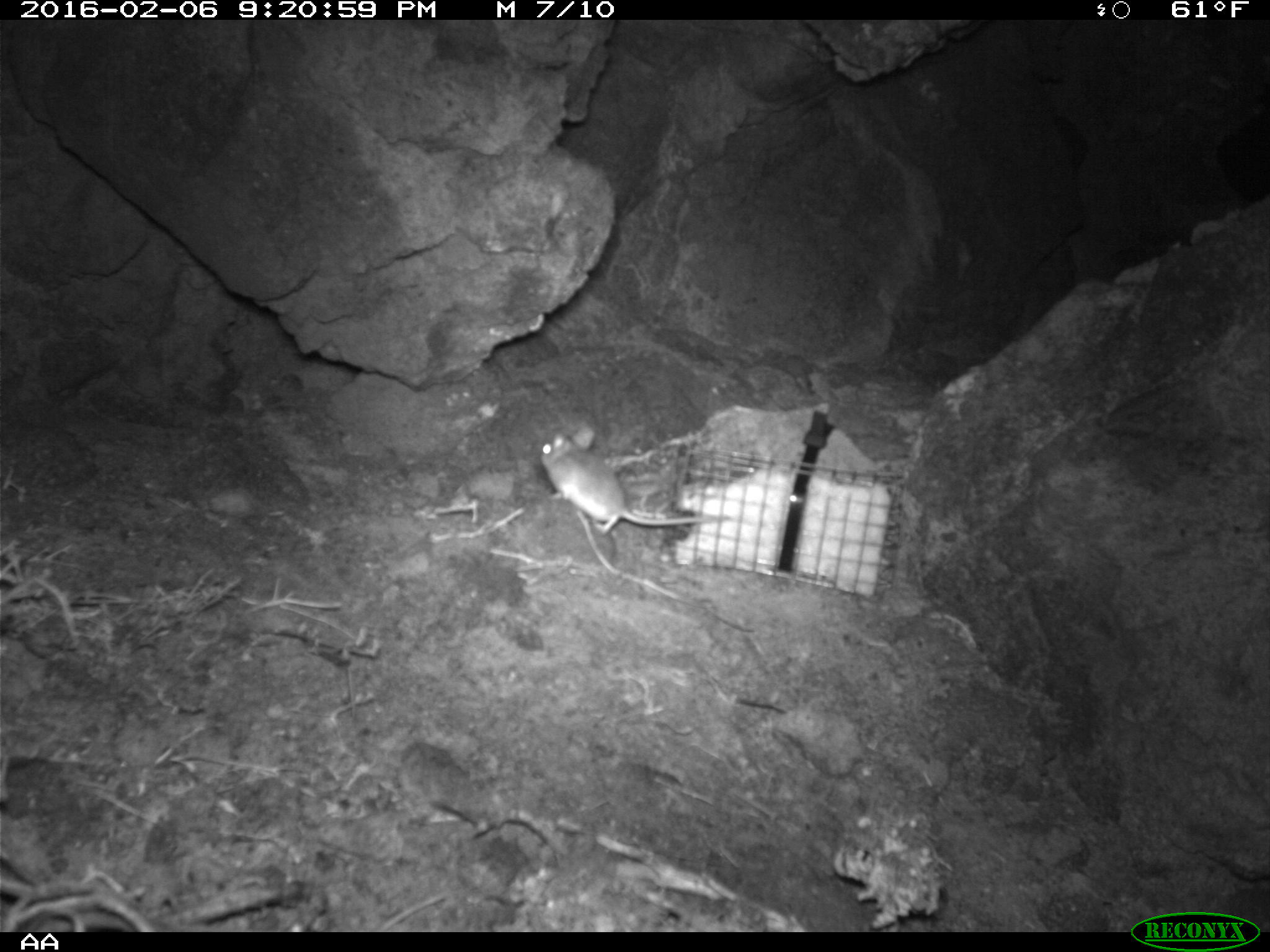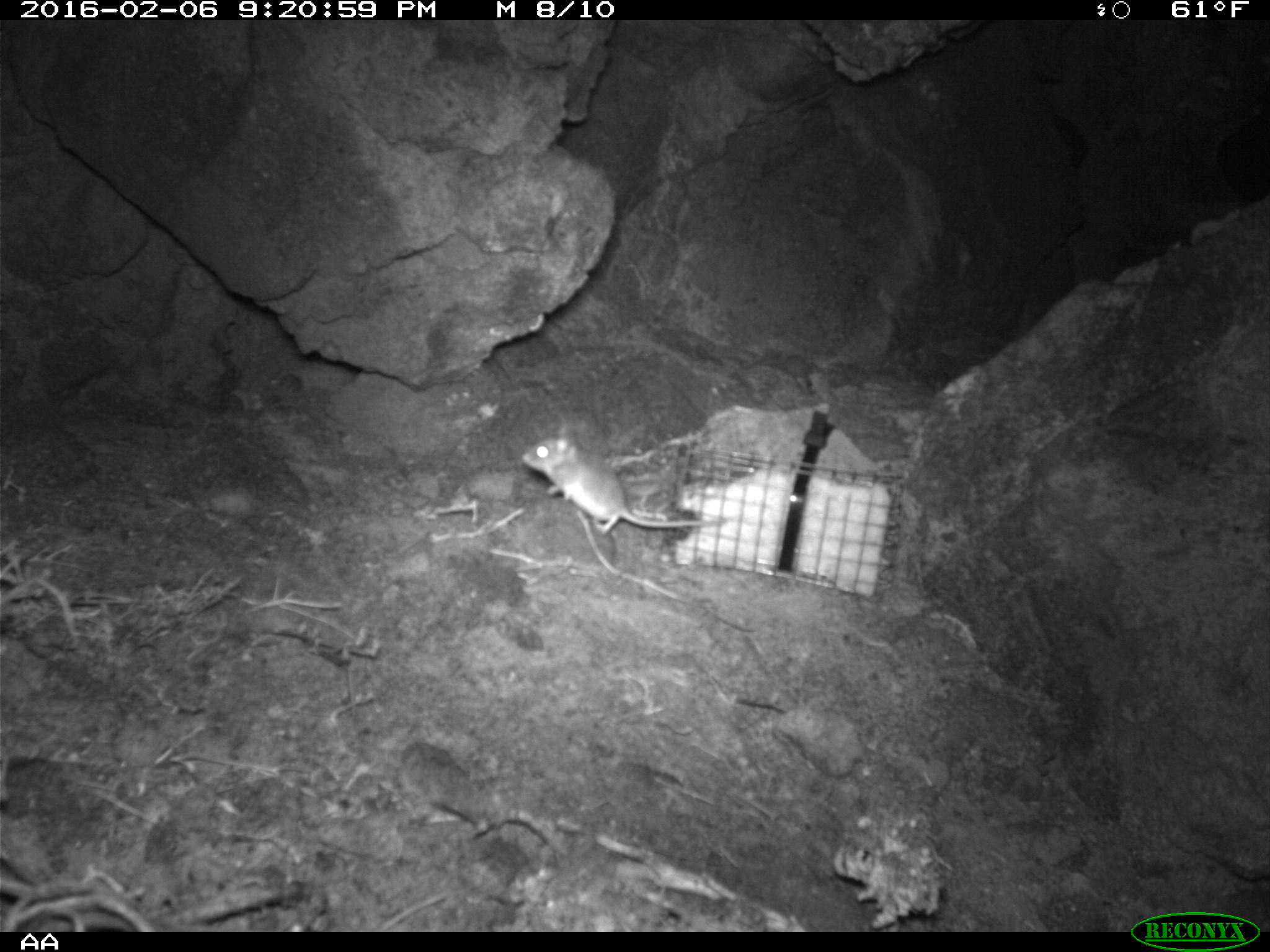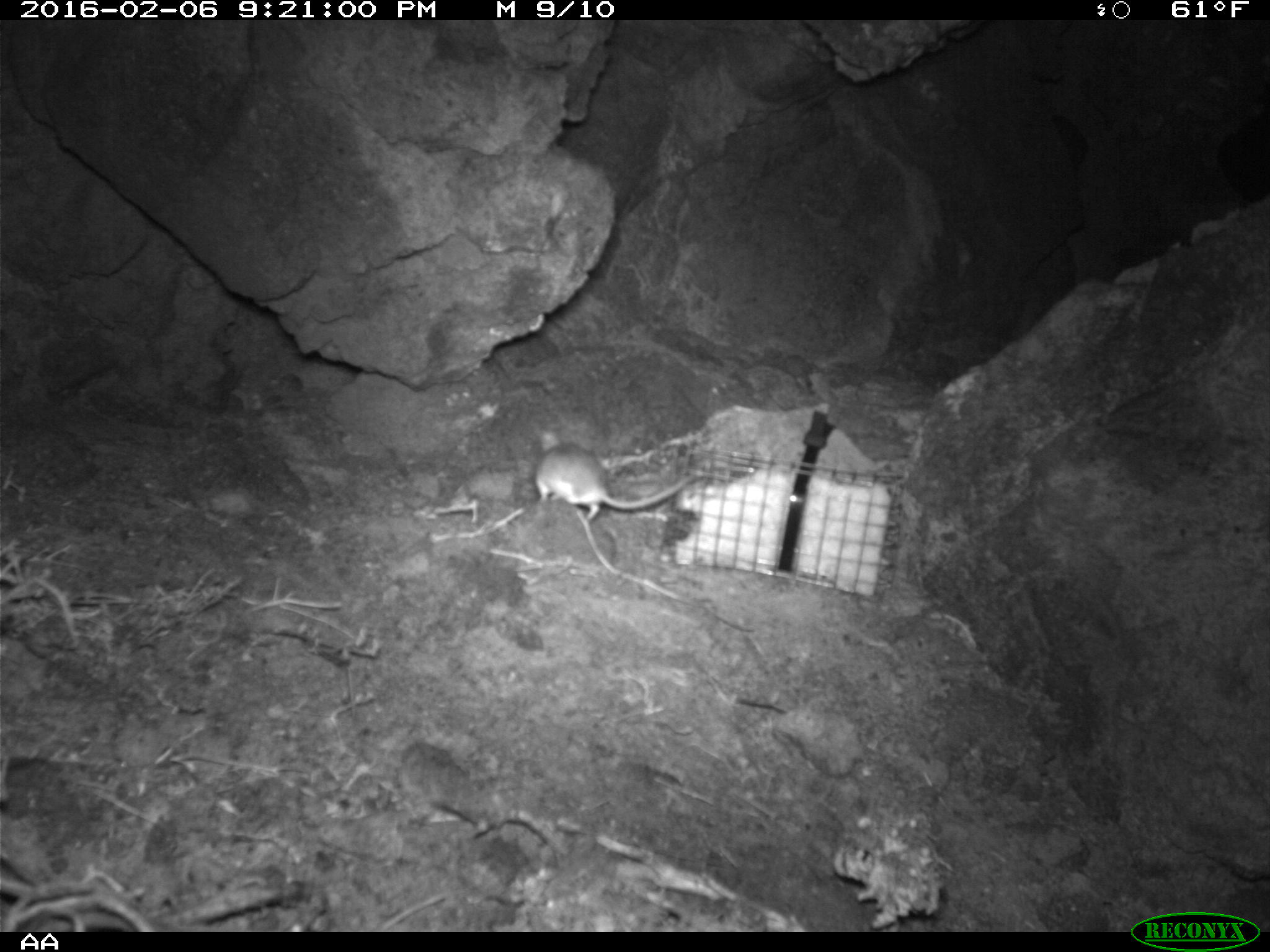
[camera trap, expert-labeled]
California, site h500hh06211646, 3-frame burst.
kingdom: Animalia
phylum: Chordata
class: Mammalia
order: Rodentia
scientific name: Rodentia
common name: rodent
Rodent (Rodentia).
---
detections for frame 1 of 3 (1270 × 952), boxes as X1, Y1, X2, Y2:
rodent: 538, 426, 711, 534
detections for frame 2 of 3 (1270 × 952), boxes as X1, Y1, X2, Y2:
rodent: 521, 425, 707, 536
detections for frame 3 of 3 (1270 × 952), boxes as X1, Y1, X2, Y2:
rodent: 535, 427, 695, 524